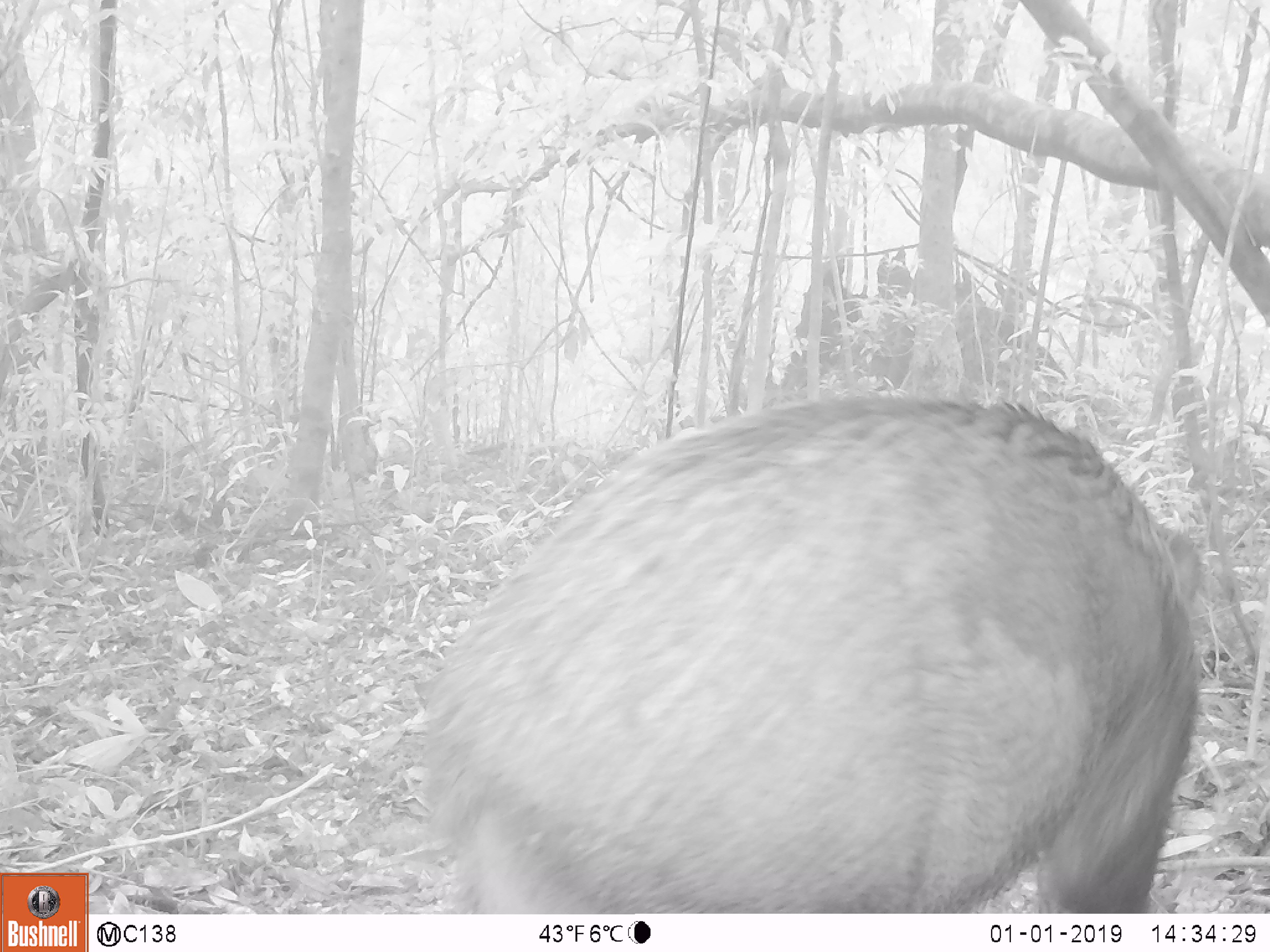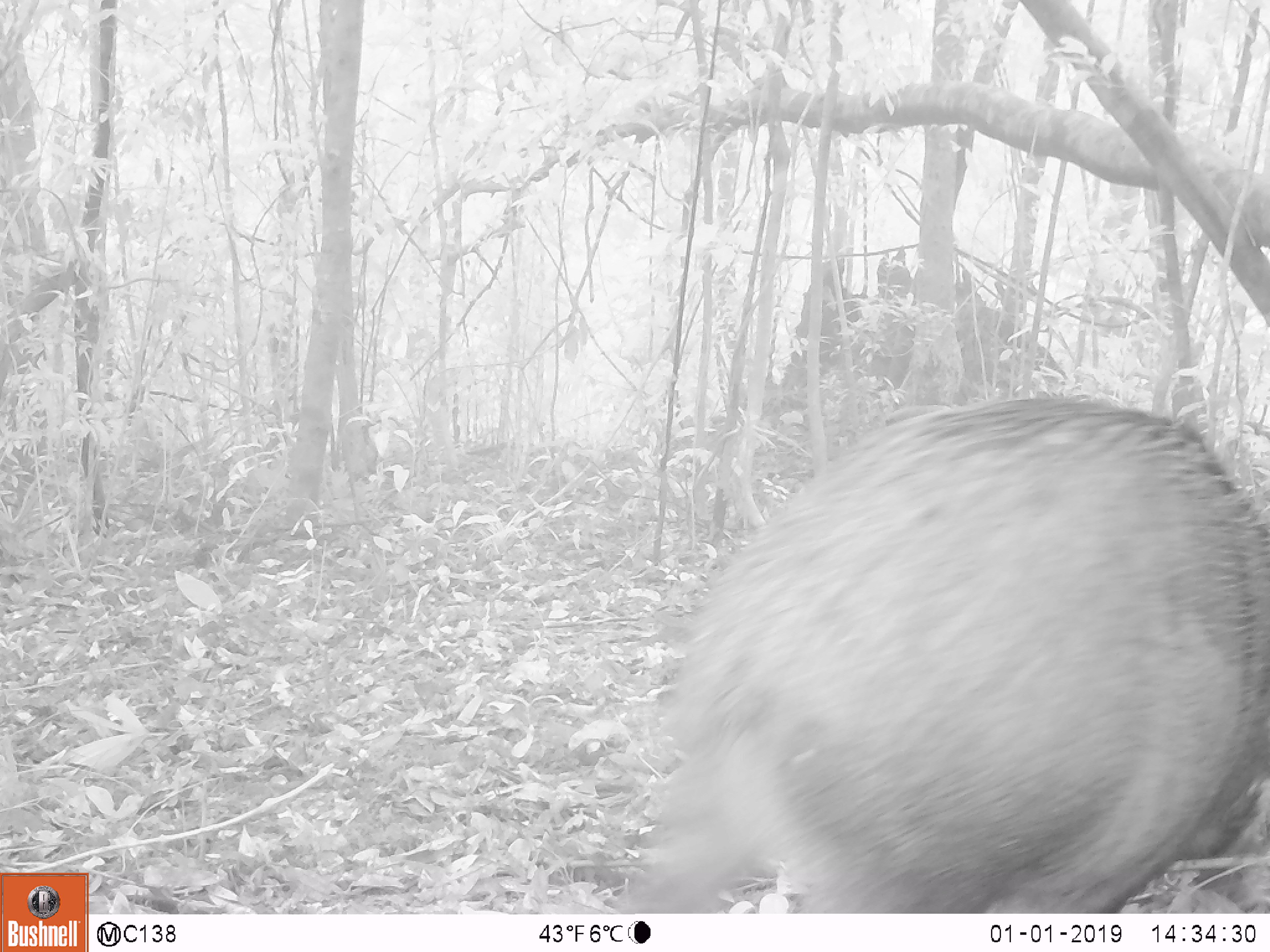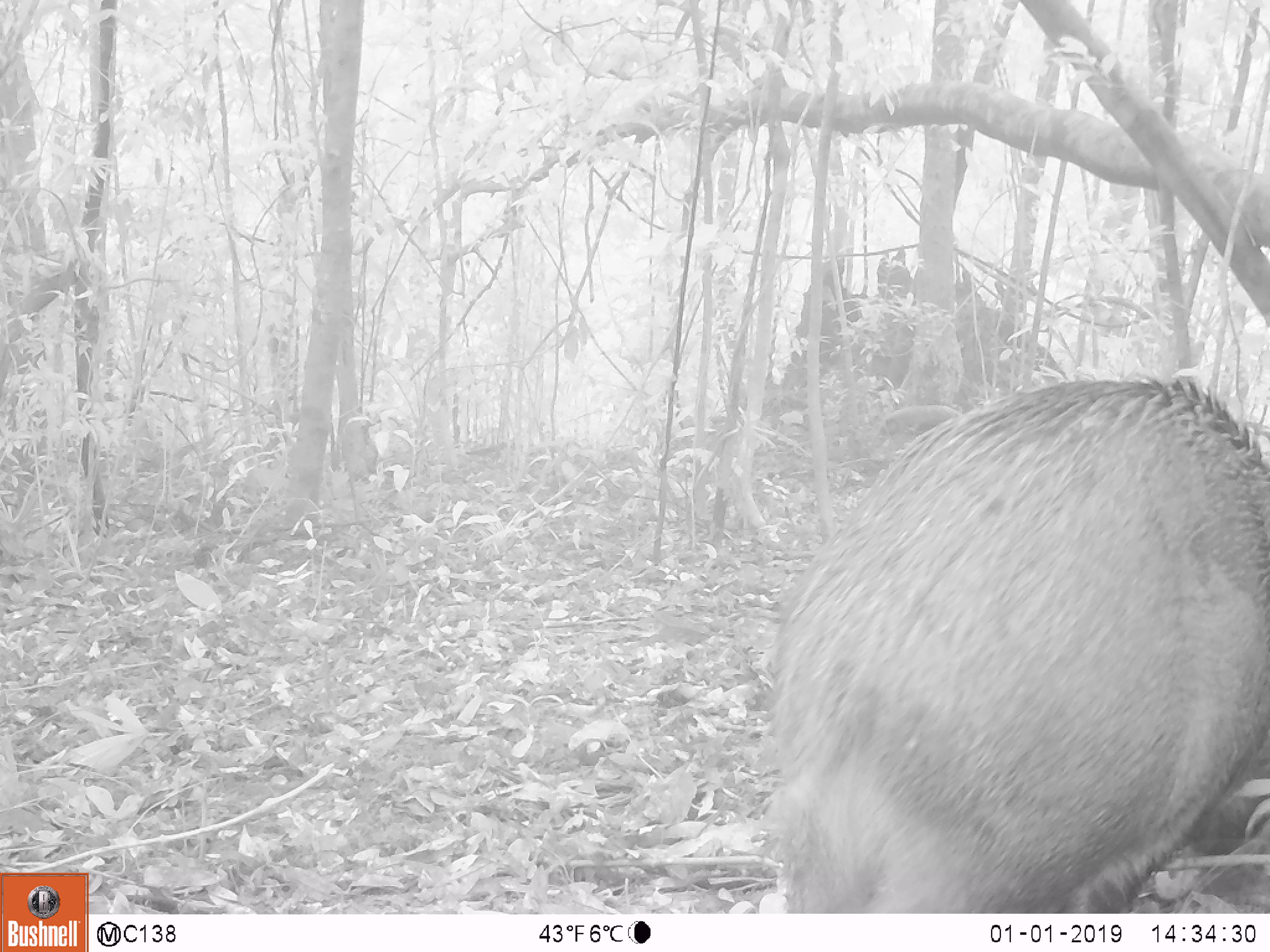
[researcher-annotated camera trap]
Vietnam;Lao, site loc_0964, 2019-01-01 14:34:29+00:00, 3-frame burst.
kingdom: Animalia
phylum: Chordata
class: Mammalia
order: Artiodactyla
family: Suidae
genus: Sus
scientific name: Sus scrofa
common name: eurasian wild pig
Eurasian wild pig (Sus scrofa). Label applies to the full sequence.